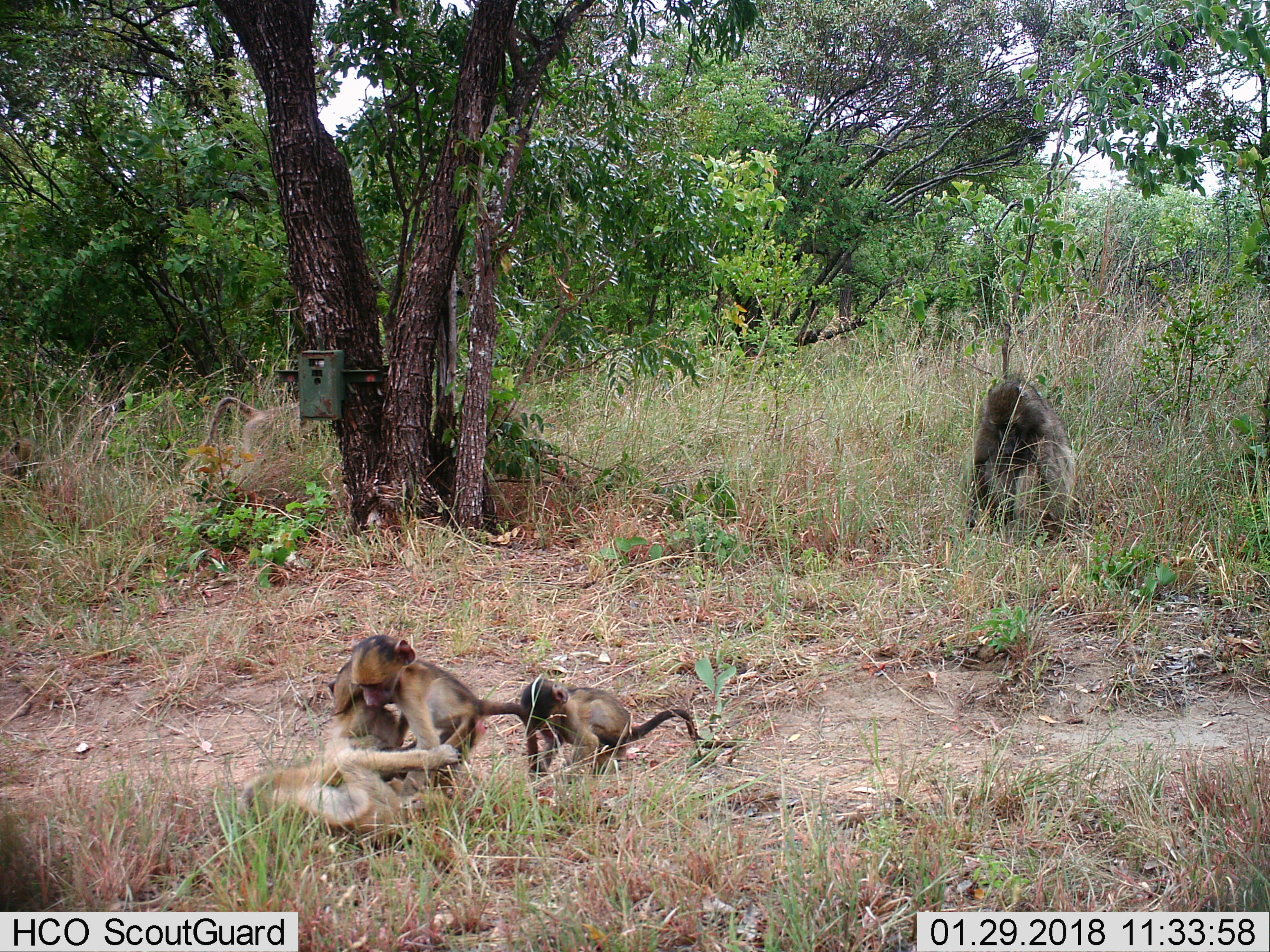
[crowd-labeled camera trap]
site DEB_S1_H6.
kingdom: Animalia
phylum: Chordata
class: Mammalia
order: Primates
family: Cercopithecidae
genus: Papio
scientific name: Papio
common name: baboon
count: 5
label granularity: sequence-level